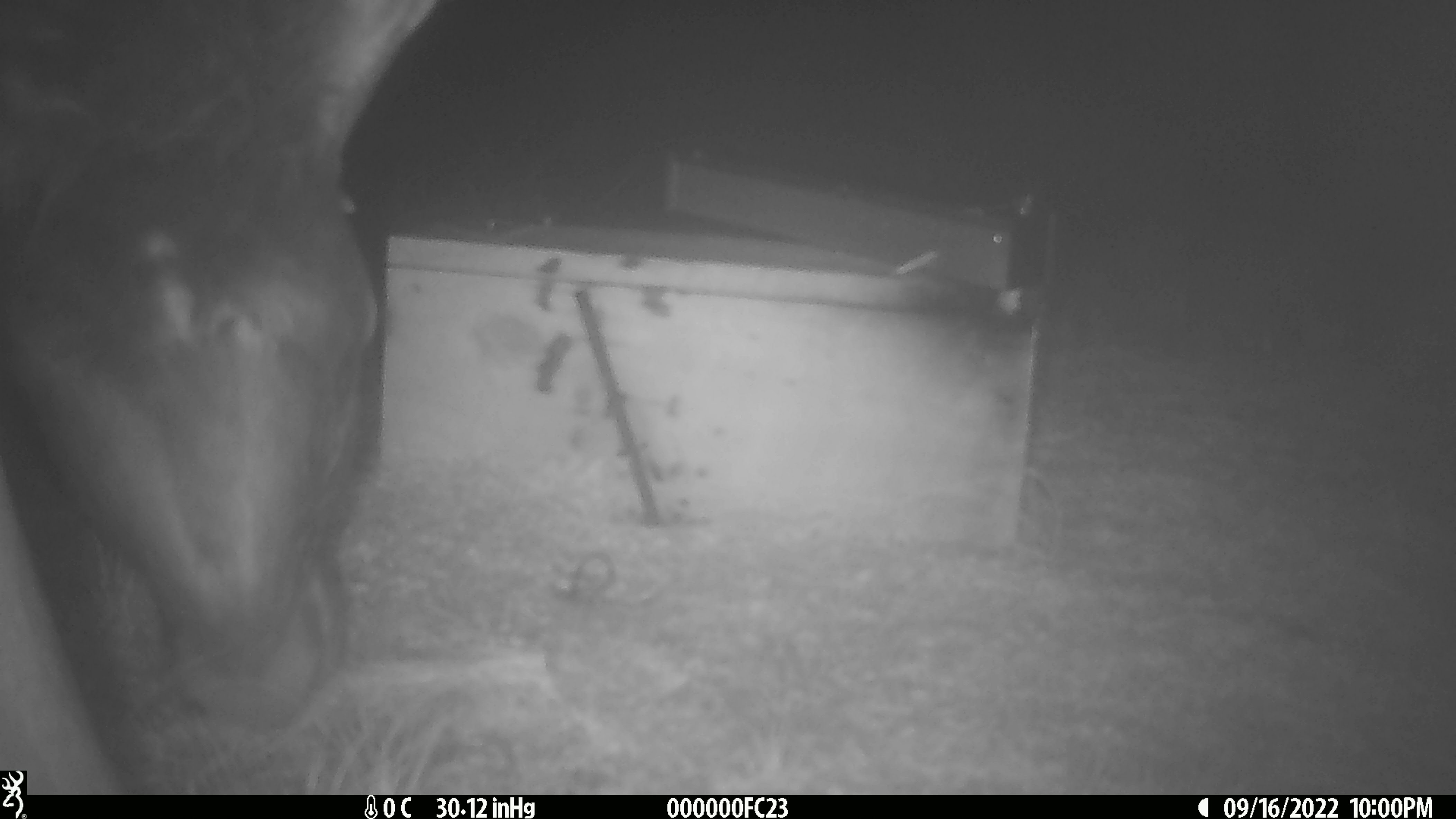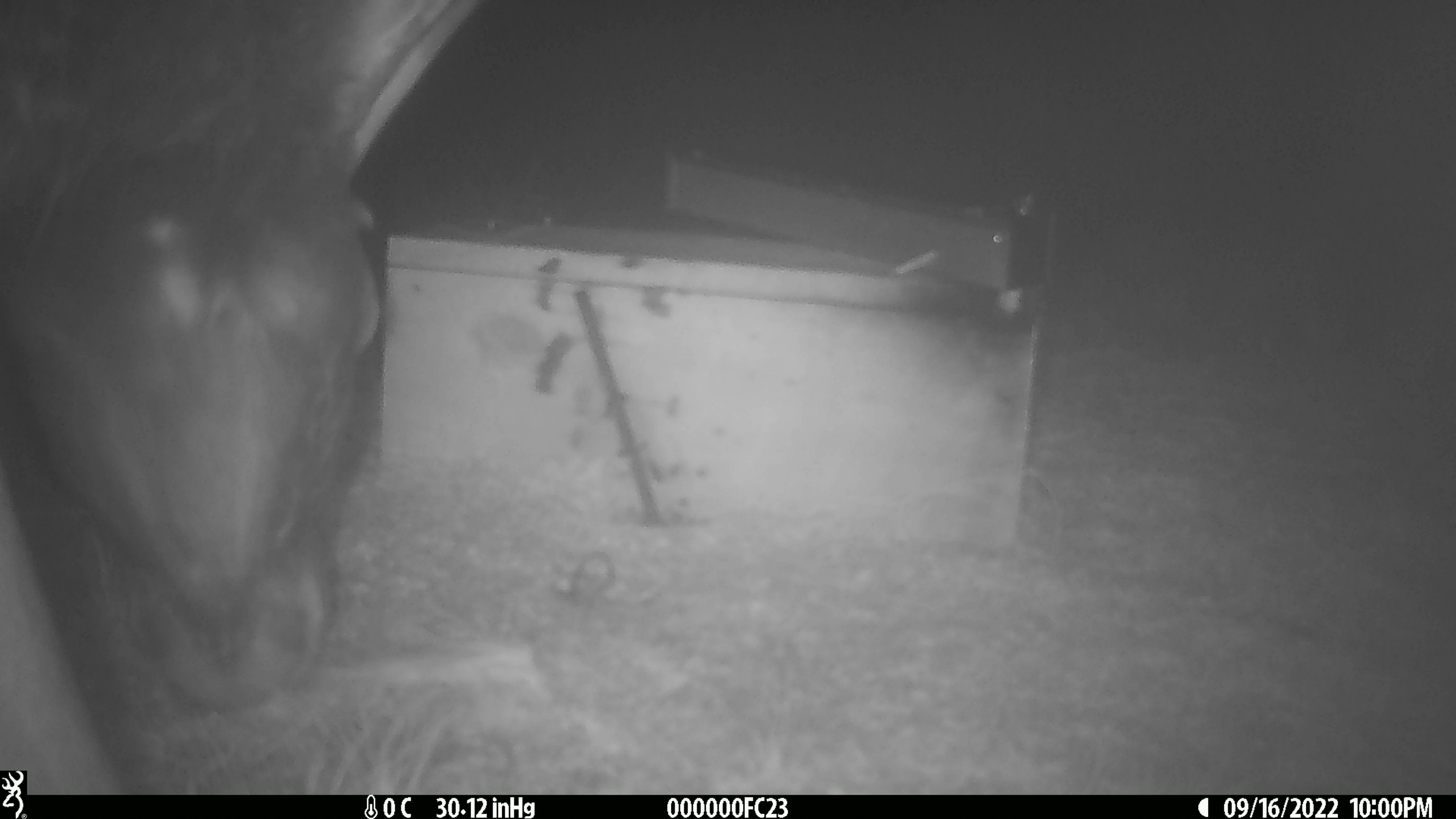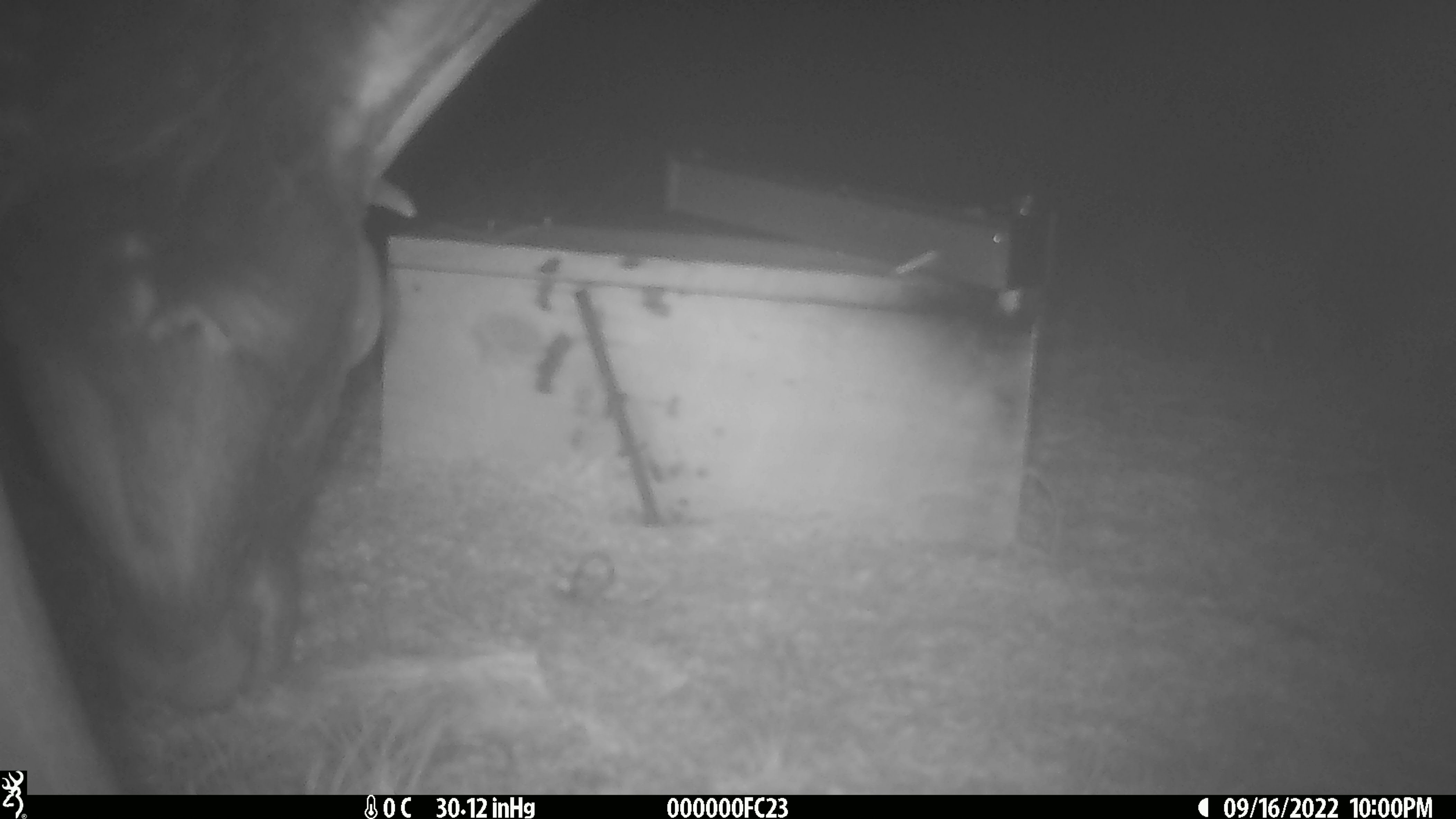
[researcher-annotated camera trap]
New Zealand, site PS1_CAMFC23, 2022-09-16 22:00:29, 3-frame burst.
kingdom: Animalia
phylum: Chordata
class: Mammalia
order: Artiodactyla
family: Cervidae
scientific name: Cervidae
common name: deer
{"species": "deer (Cervidae)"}